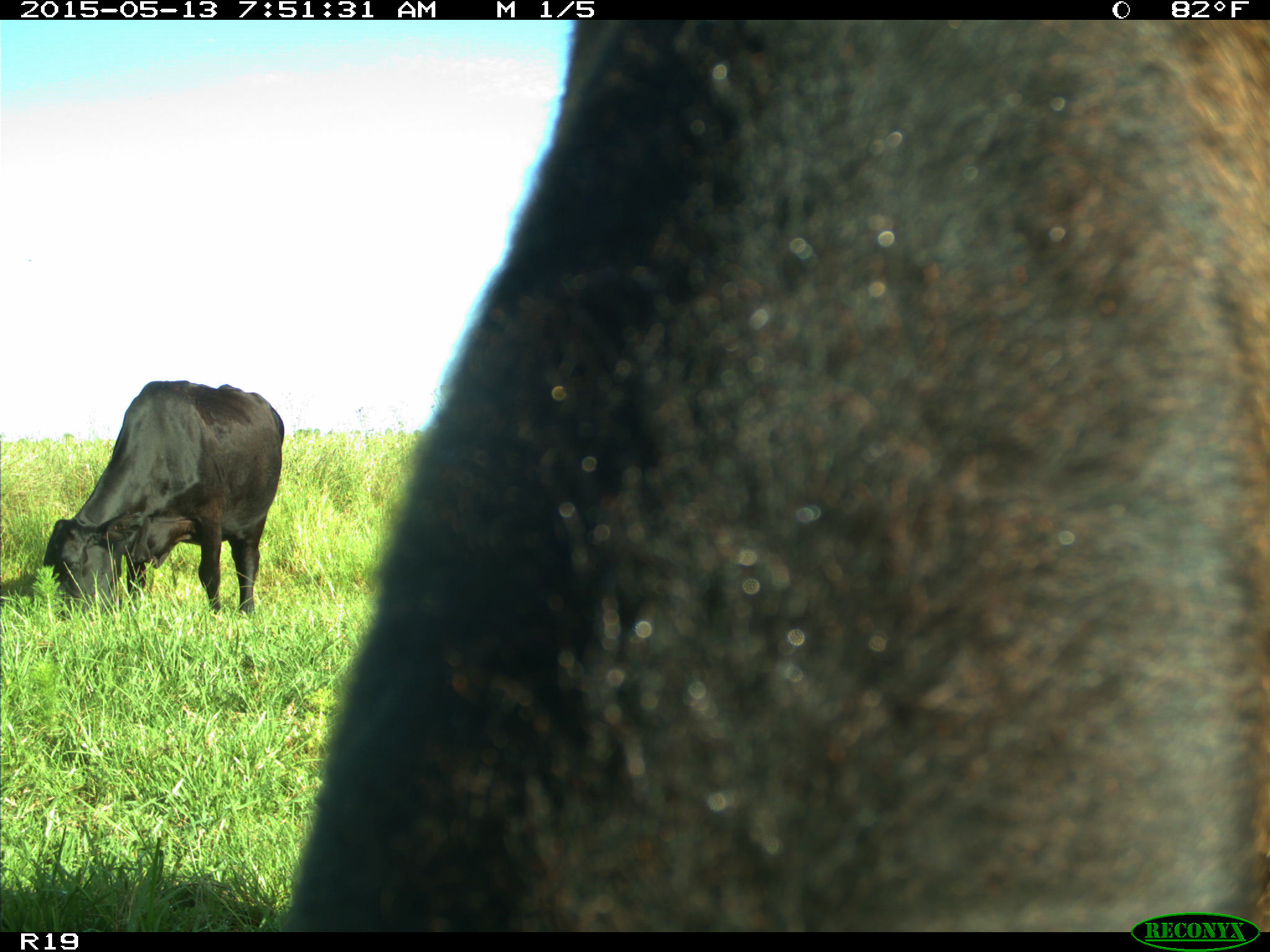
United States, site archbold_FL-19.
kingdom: Animalia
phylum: Chordata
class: Mammalia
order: Artiodactyla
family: Bovidae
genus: Bos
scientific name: Bos taurus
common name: domestic cow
Bos taurus (domestic cow).